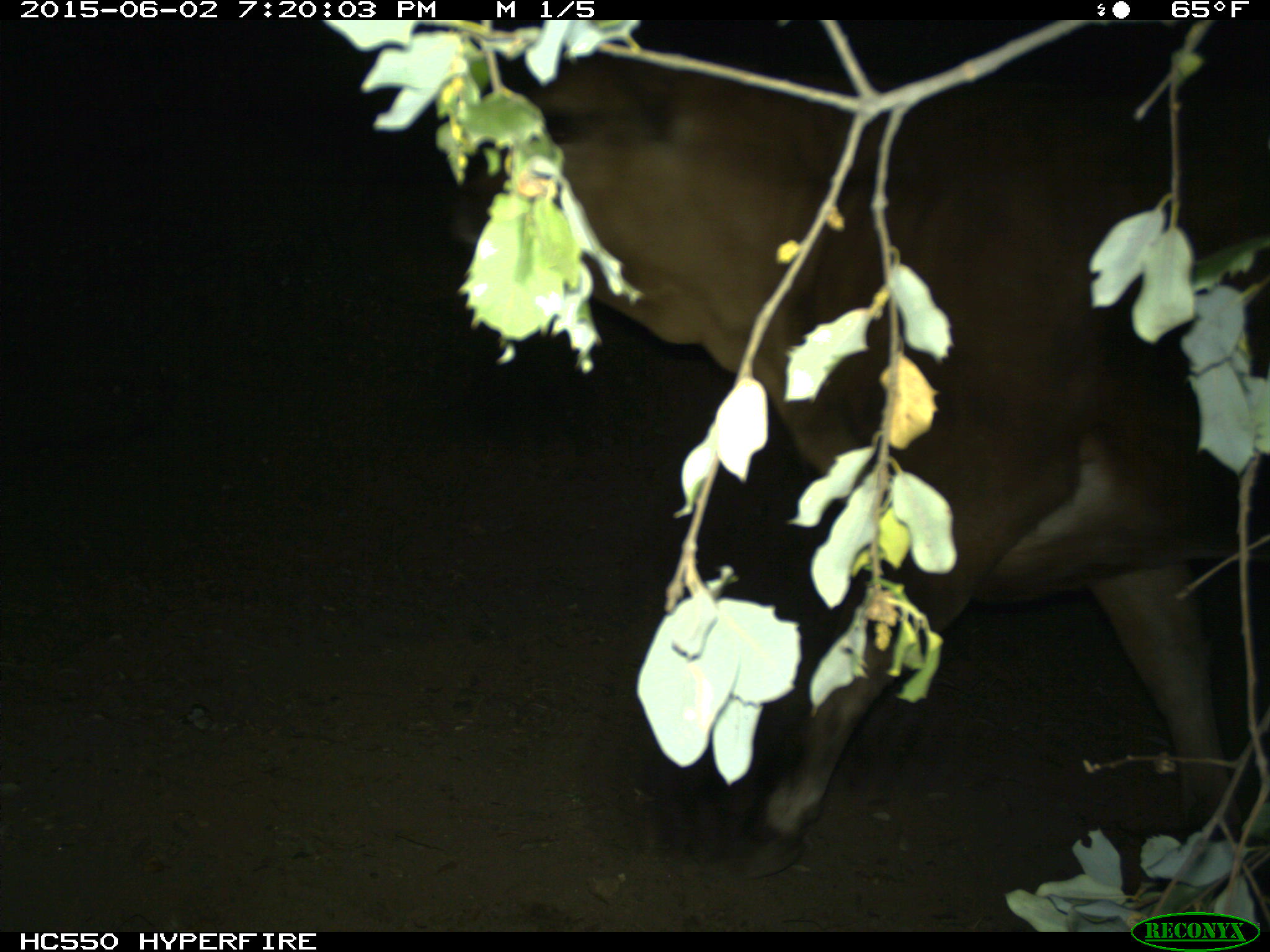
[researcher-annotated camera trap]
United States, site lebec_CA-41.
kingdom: Animalia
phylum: Chordata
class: Mammalia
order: Artiodactyla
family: Bovidae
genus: Bos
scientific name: Bos taurus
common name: domestic cow